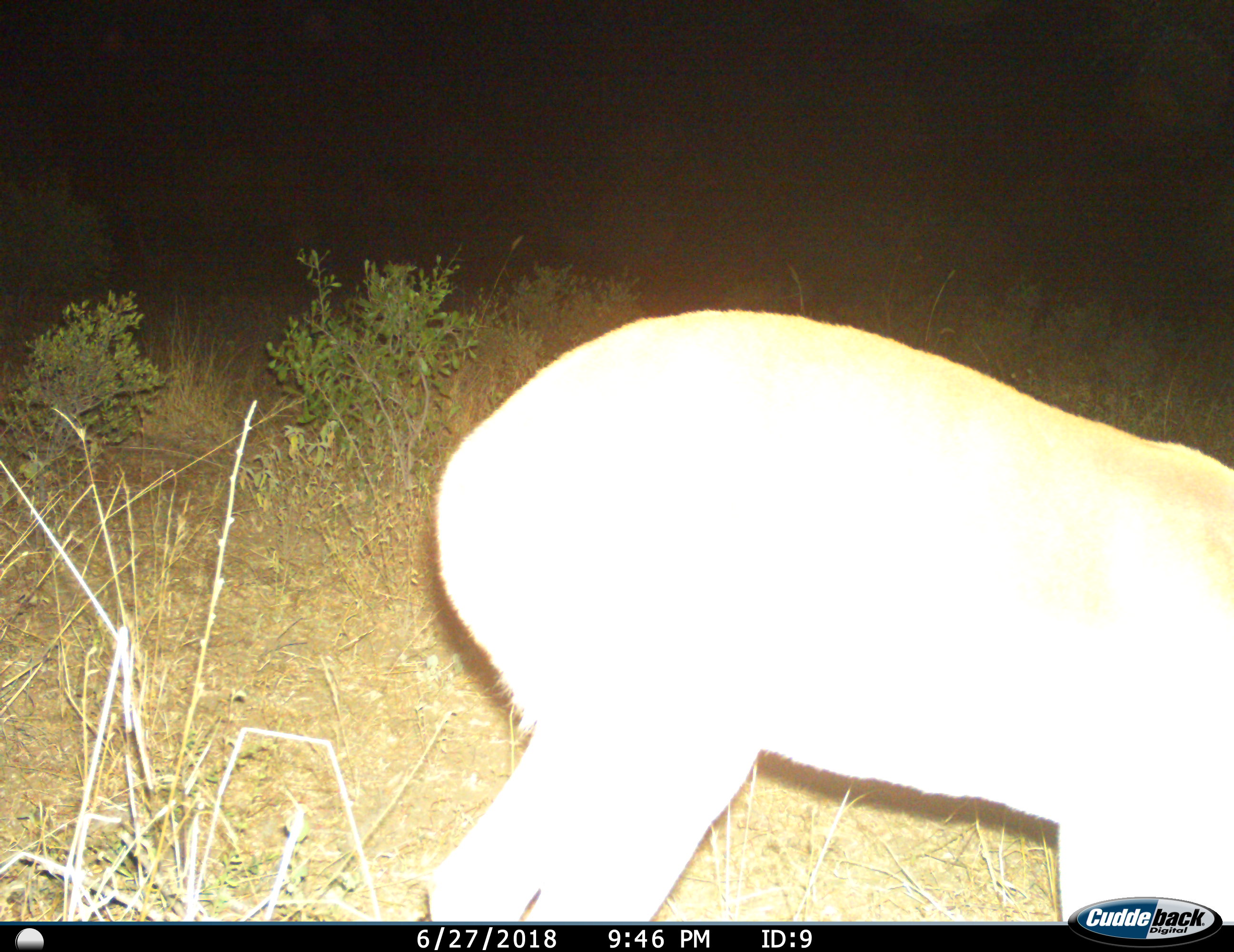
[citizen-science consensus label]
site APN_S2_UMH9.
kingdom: Animalia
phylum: Chordata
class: Mammalia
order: Artiodactyla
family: Bovidae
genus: Aepyceros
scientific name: Aepyceros melampus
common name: impala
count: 1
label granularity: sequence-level